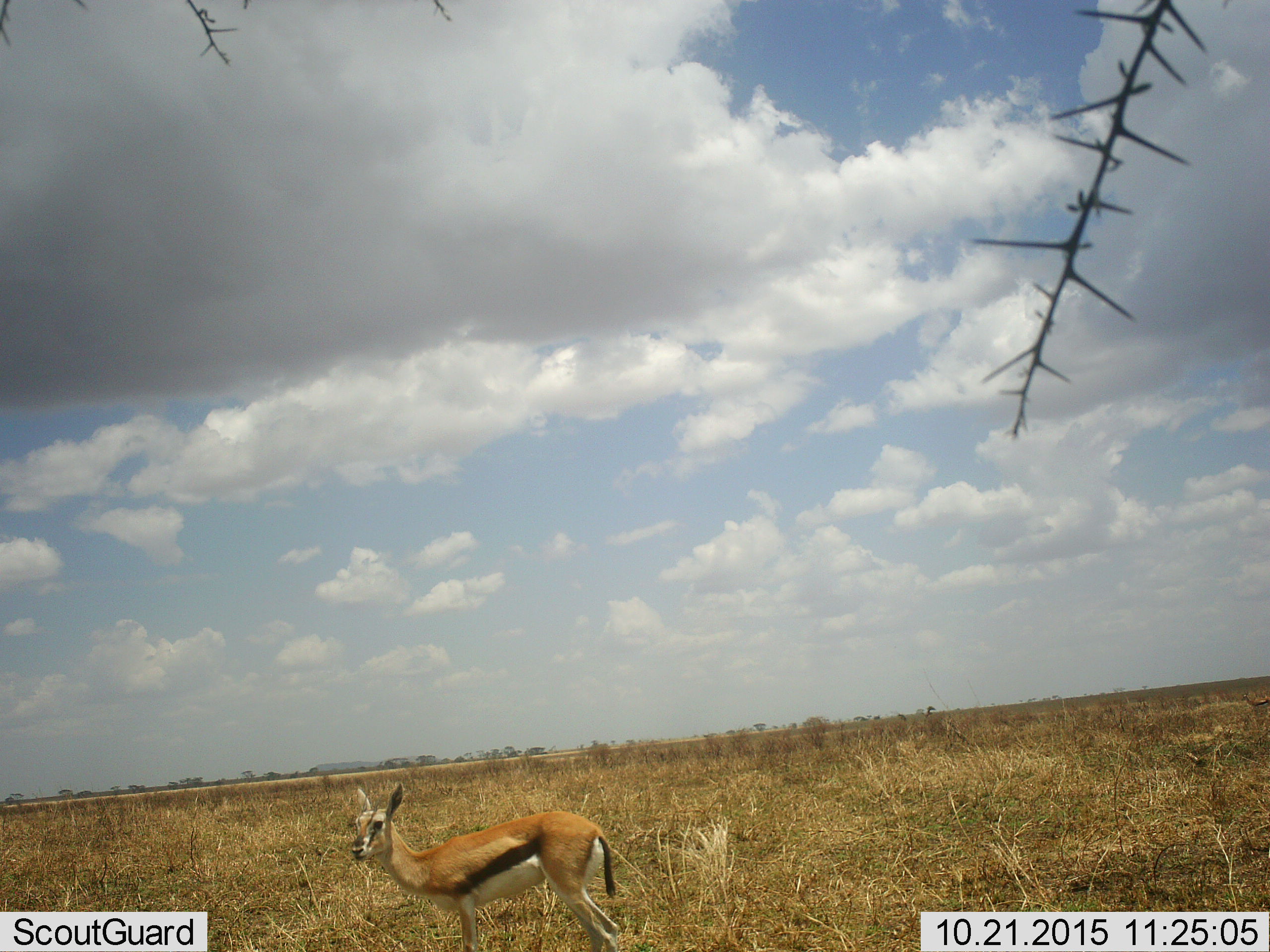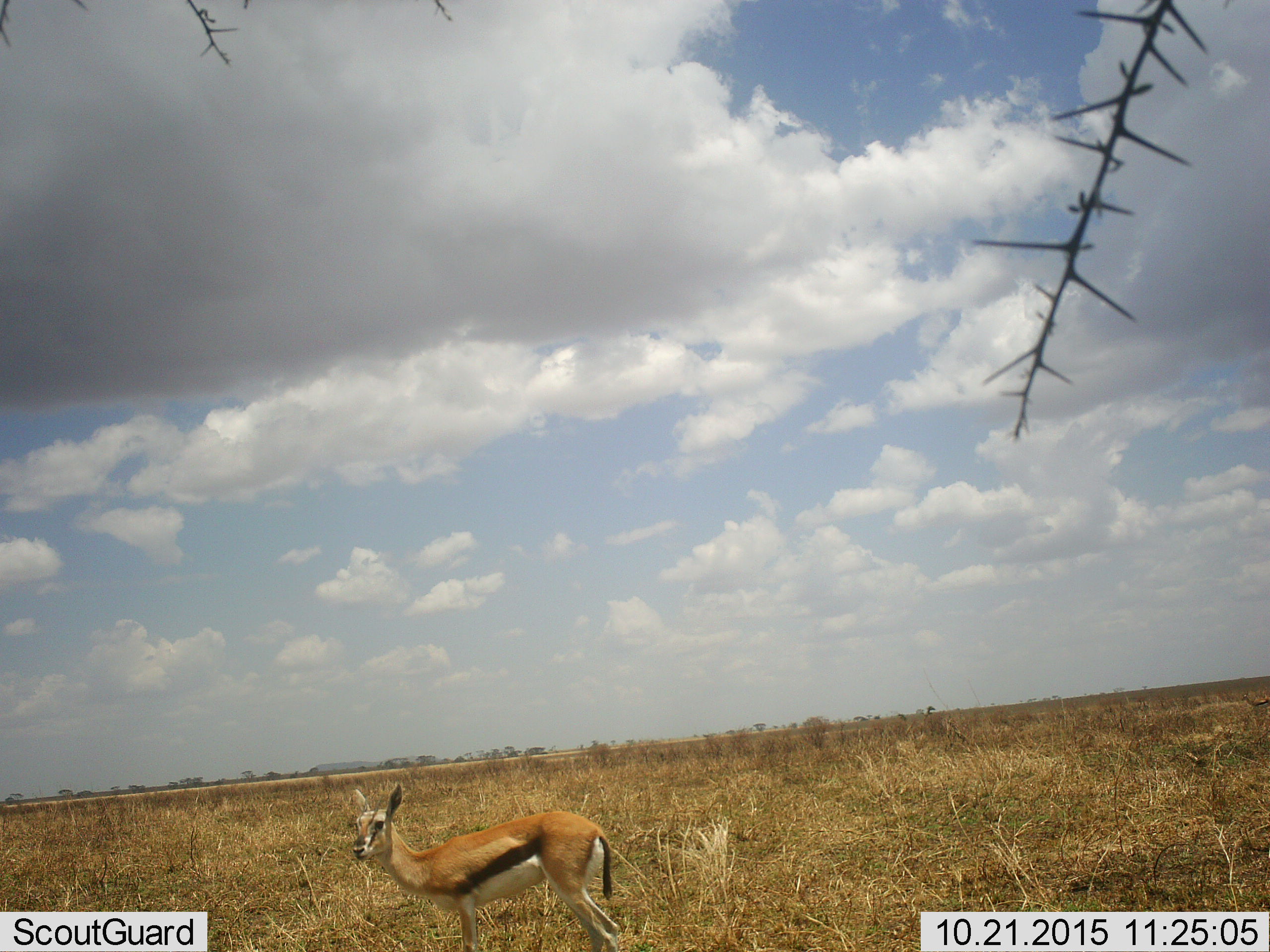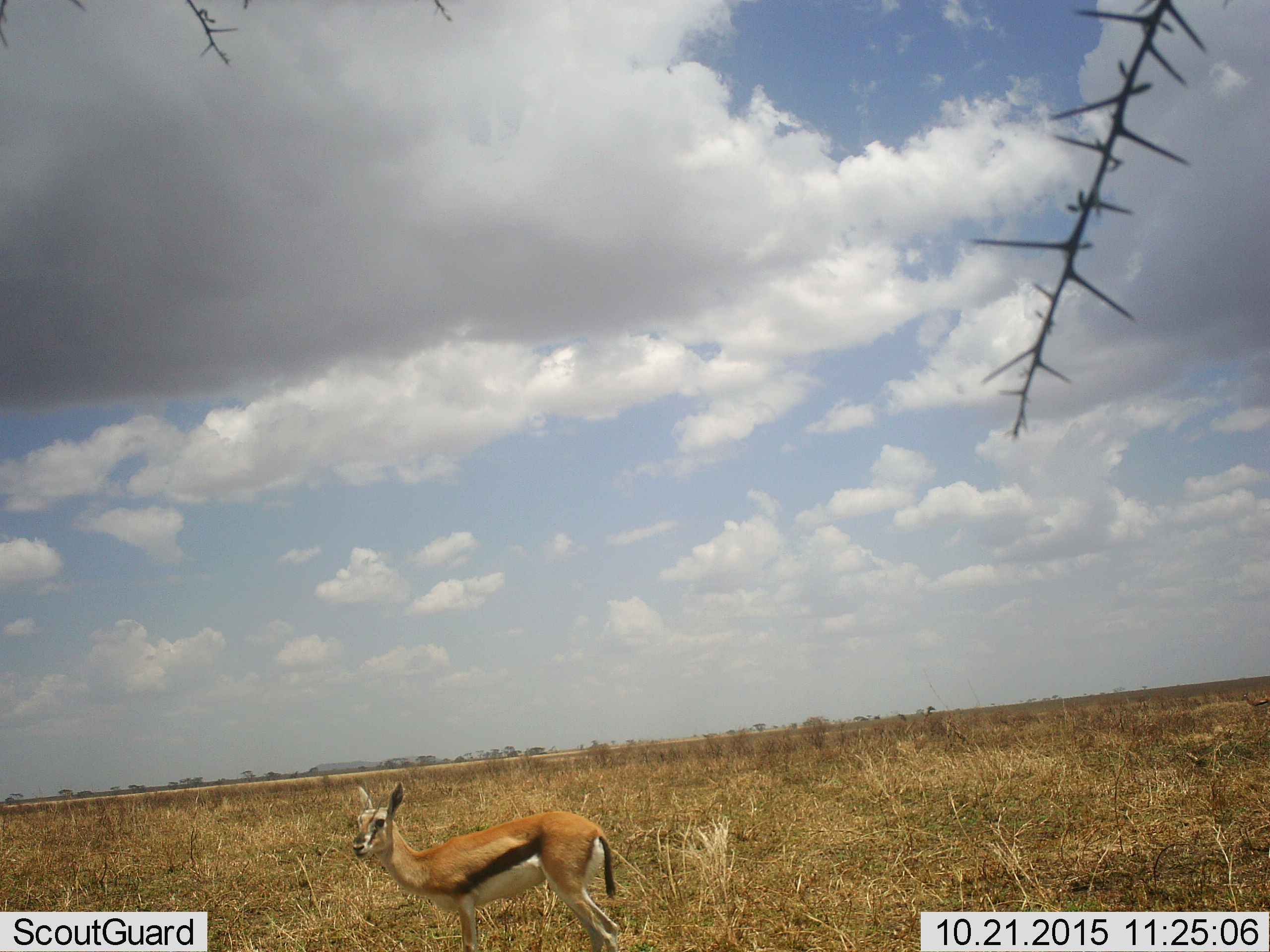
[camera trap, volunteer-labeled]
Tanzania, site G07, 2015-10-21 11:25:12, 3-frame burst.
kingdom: Animalia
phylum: Chordata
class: Mammalia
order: Artiodactyla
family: Bovidae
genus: Eudorcas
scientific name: Eudorcas thomsonii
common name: thomson's gazelle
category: gazellethomsons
Gazellethomsons (thomson's gazelle) (Eudorcas thomsonii), count 1. Behavior (volunteer vote fractions): standing 100%, resting 10%, moving 0%, interacting 0%. Young present (vote fraction): 10%. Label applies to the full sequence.